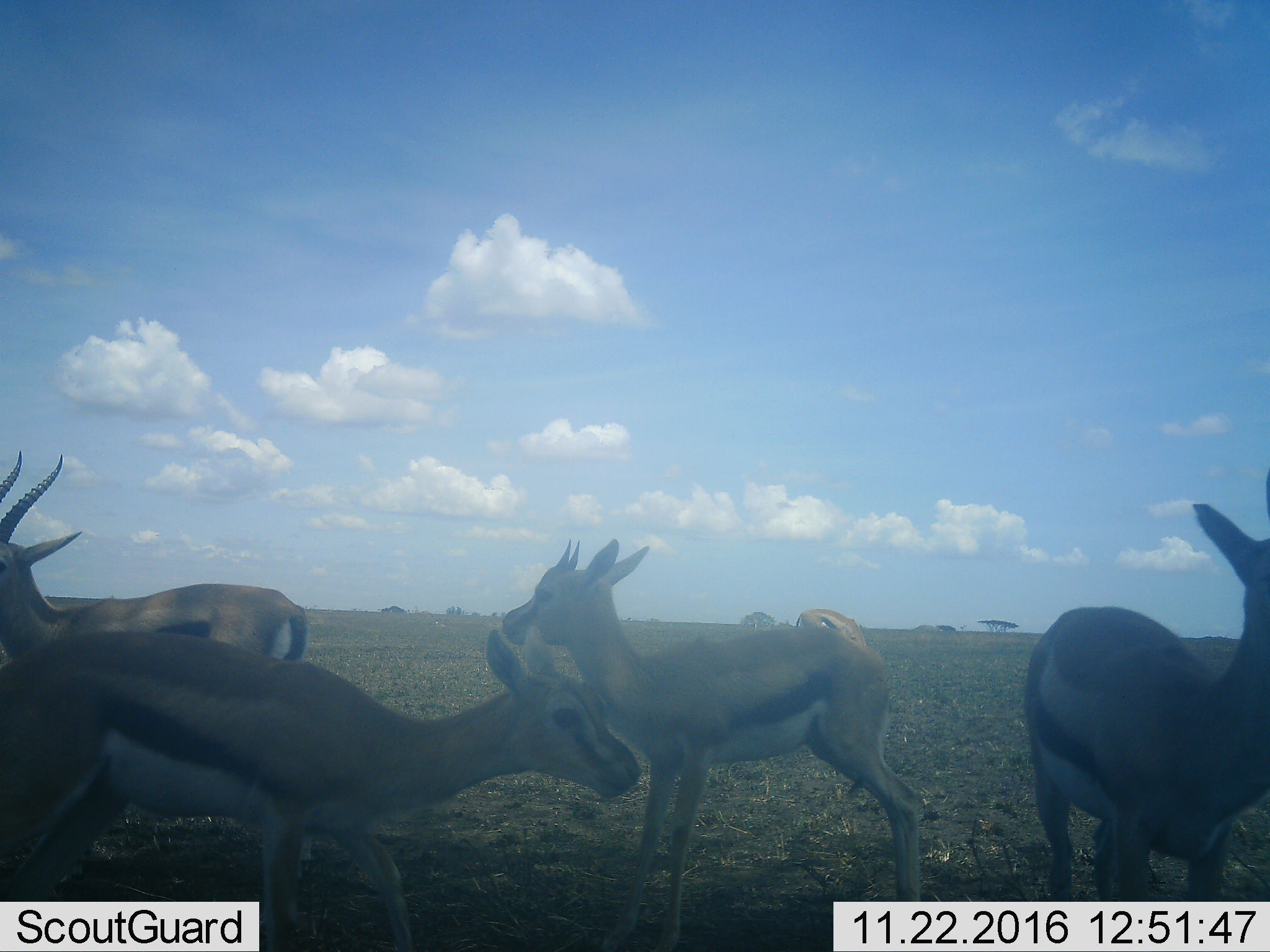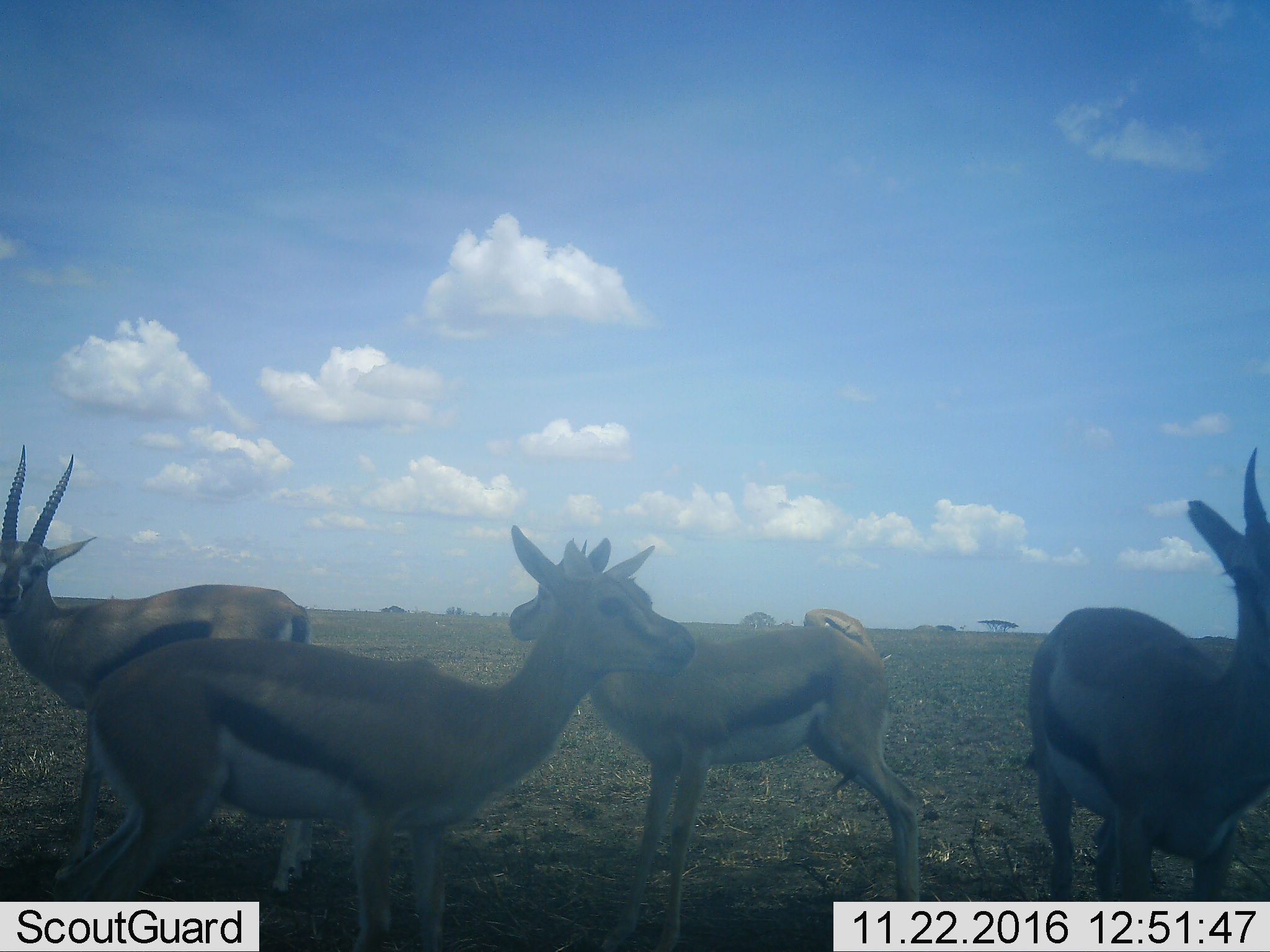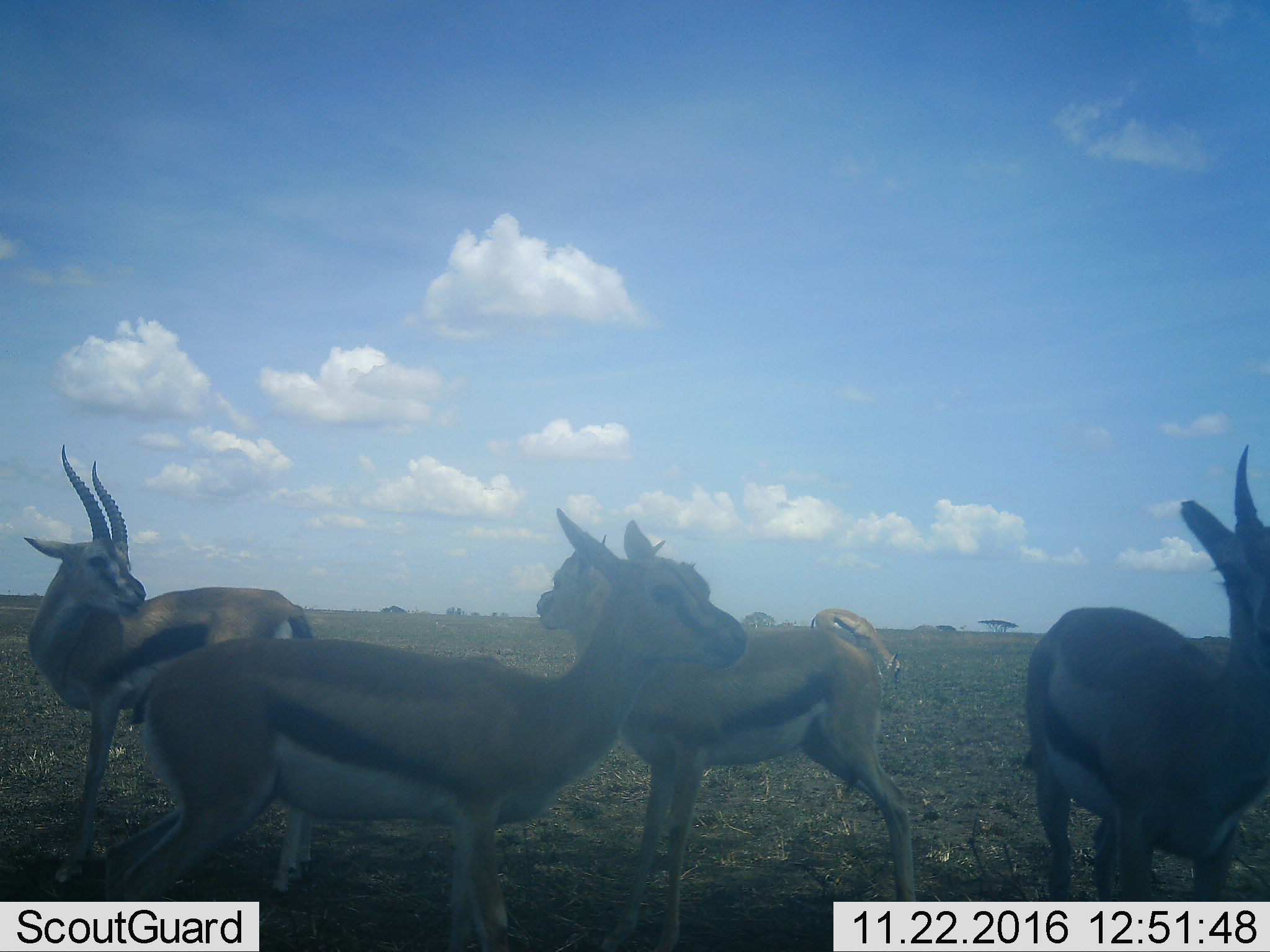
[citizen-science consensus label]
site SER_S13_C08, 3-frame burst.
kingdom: Animalia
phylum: Chordata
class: Mammalia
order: Artiodactyla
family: Bovidae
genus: Eudorcas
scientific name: Eudorcas thomsonii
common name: thomson's gazelle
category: gazellethomsons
Gazellethomsons (thomson's gazelle) (Eudorcas thomsonii), count 5. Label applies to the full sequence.